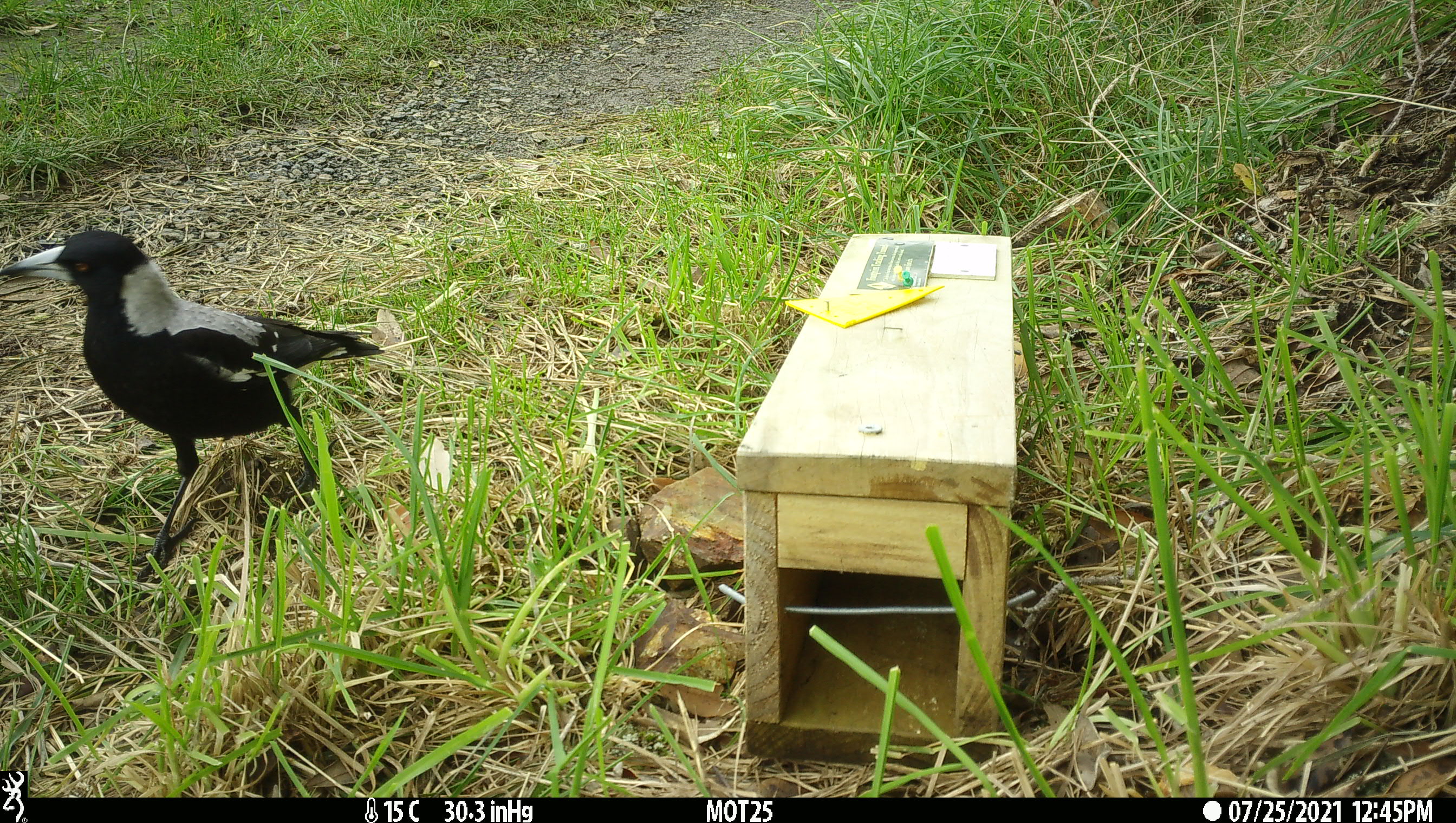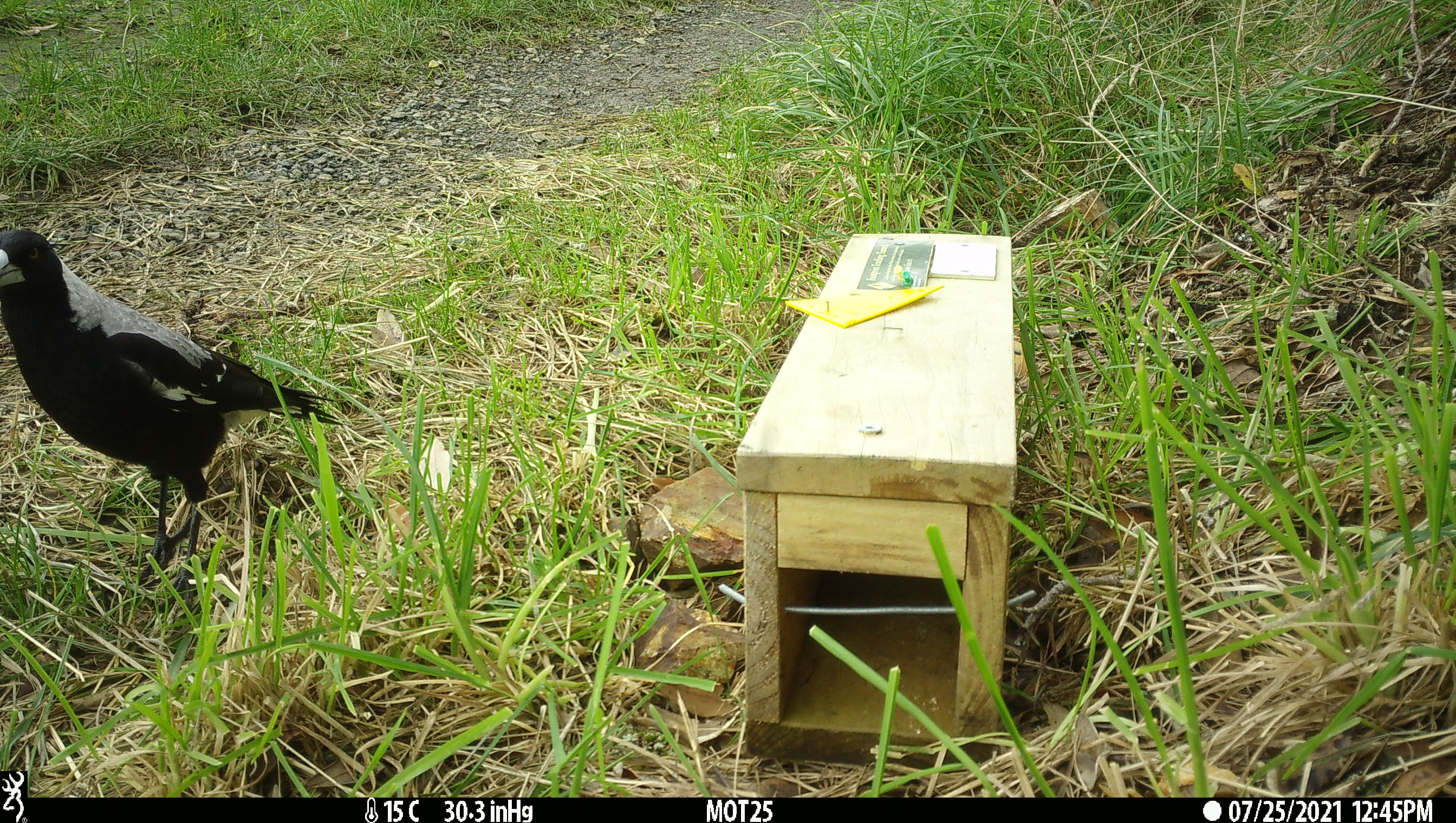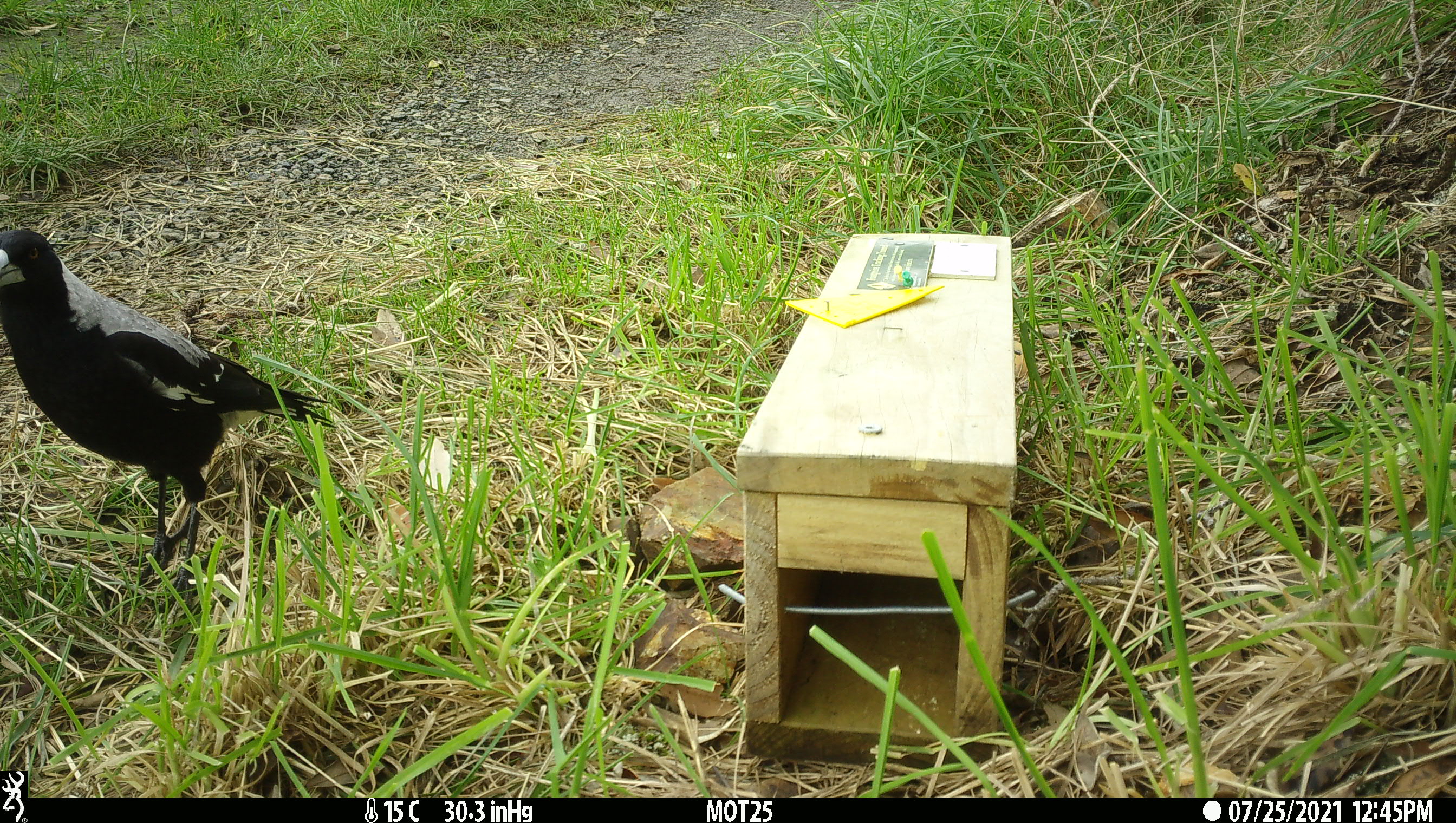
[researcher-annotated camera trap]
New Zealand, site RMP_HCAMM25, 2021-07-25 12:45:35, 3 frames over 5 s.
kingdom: Animalia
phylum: Chordata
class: Aves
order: Passeriformes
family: Artamidae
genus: Gymnorhina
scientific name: Gymnorhina tibicen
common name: australian magpie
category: magpie